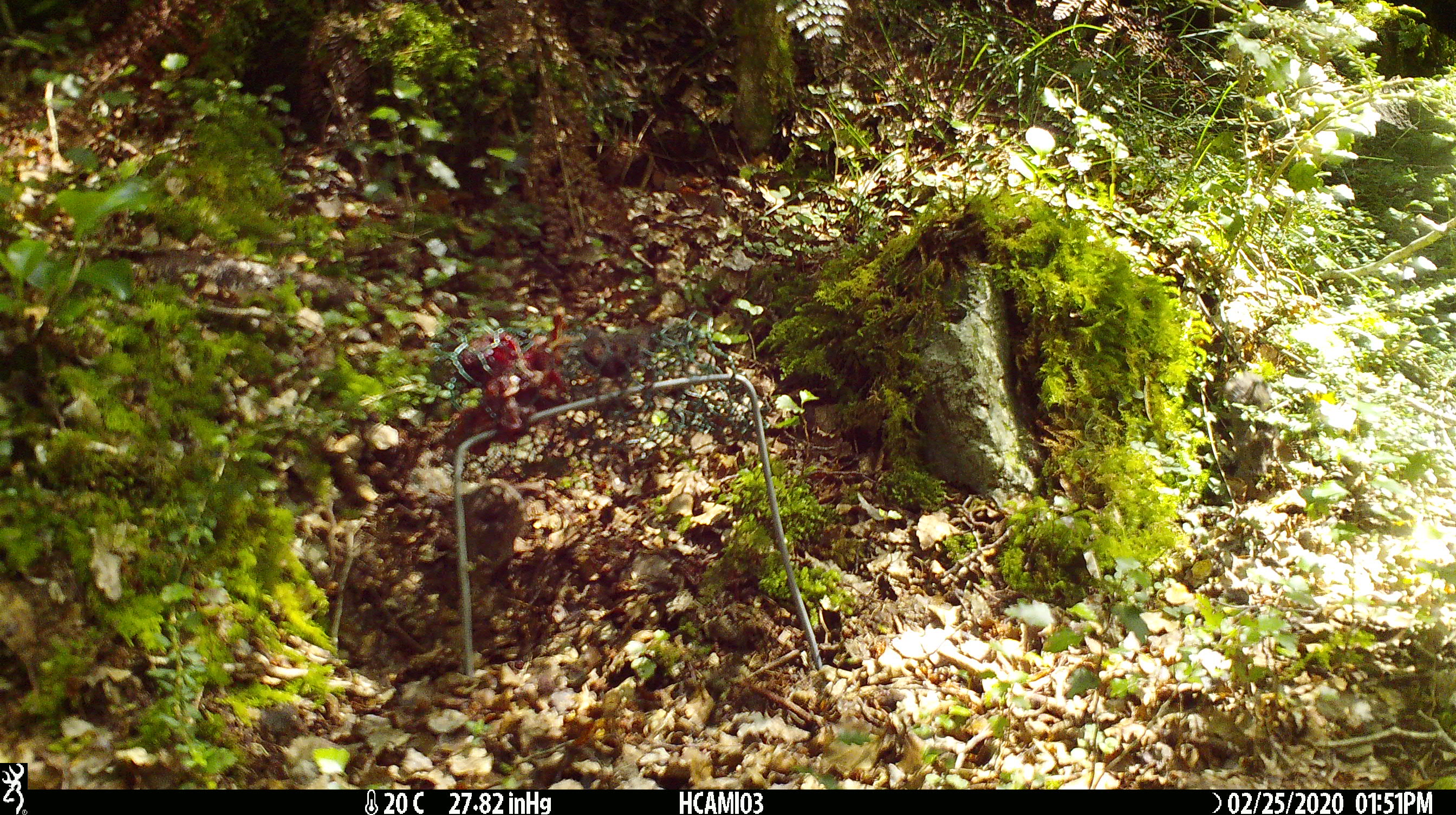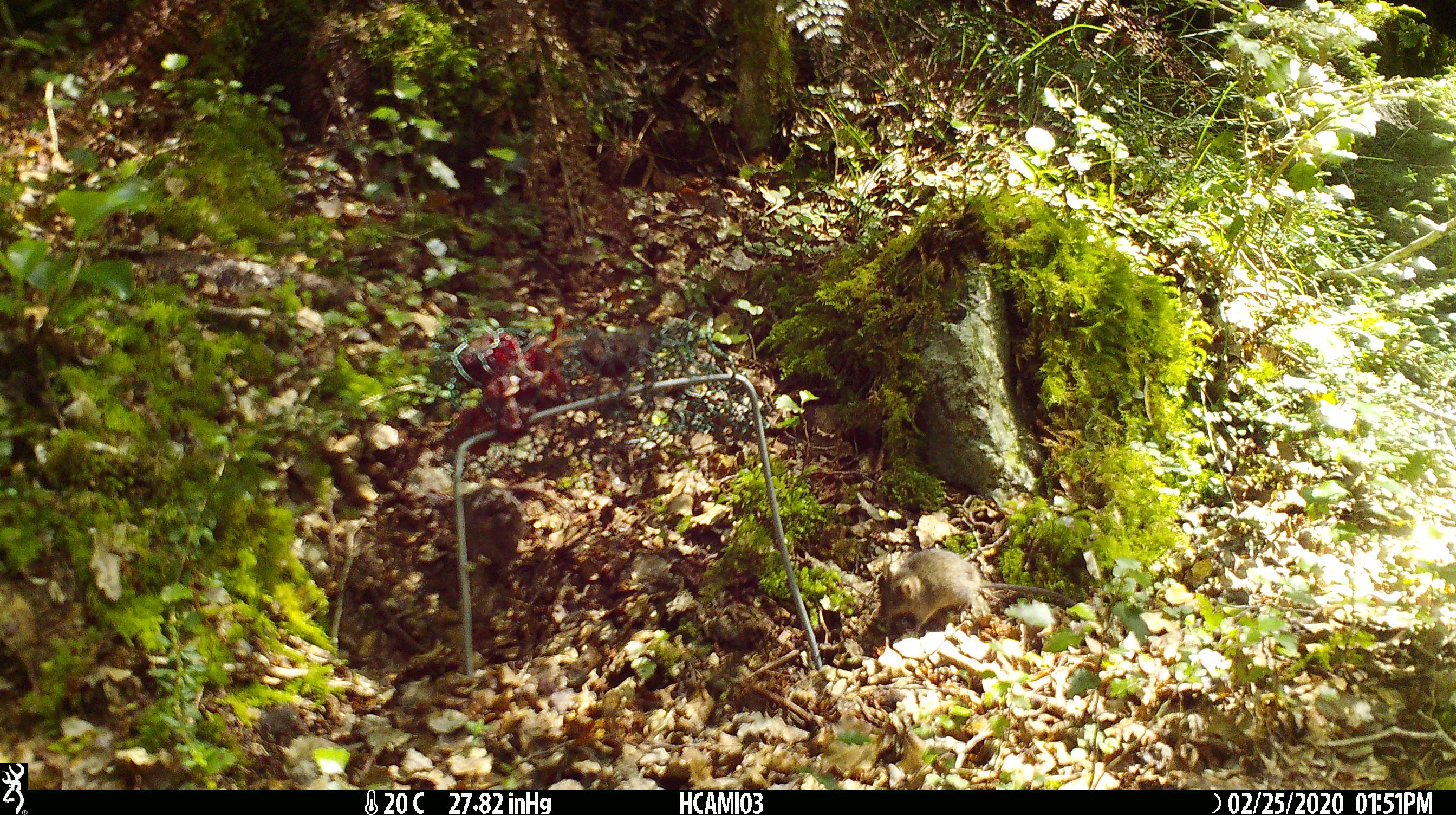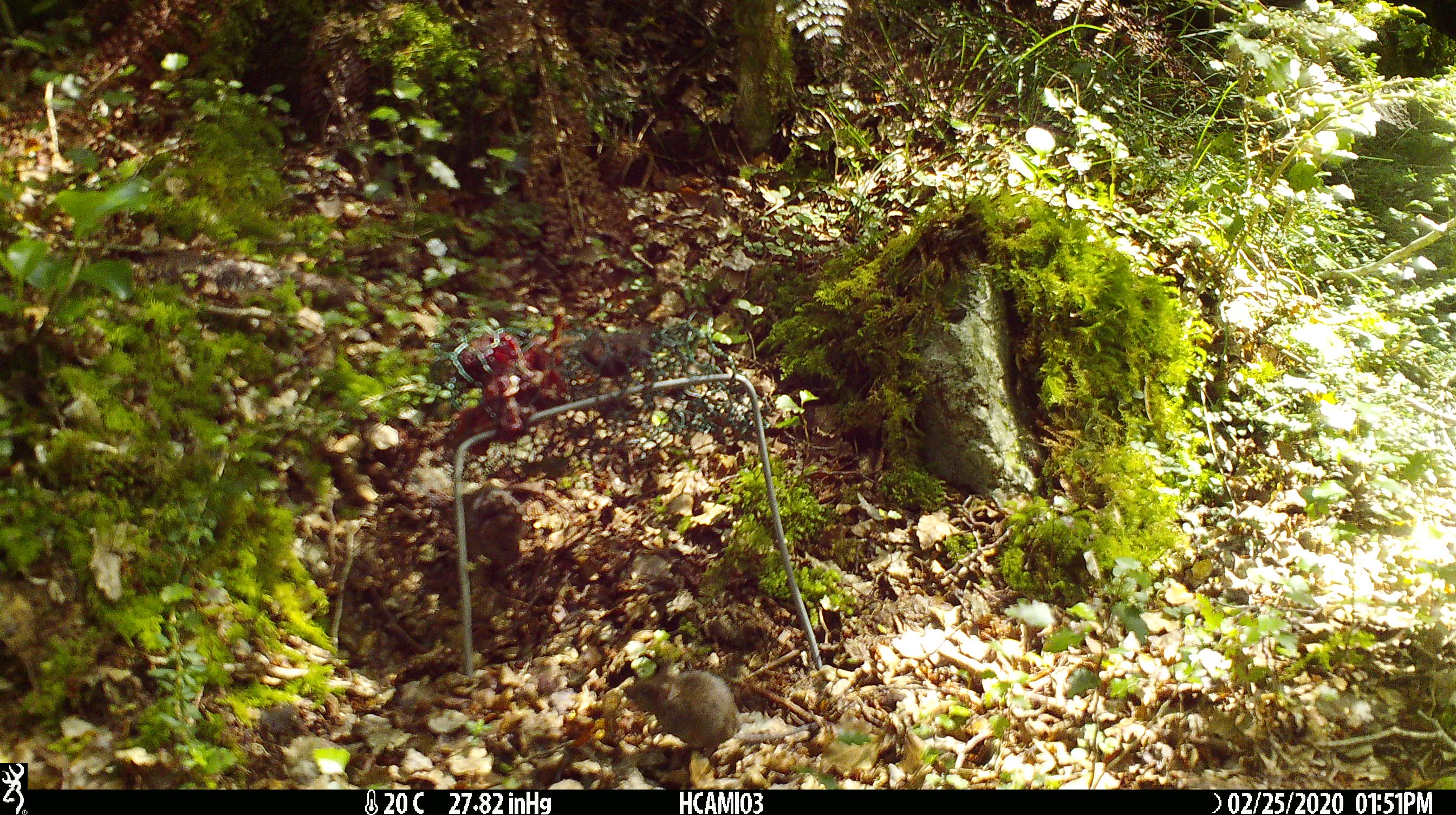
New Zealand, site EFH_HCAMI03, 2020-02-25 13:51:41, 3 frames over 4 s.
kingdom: Animalia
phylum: Chordata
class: Mammalia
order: Rodentia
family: Muridae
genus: Mus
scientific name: Mus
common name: mouse